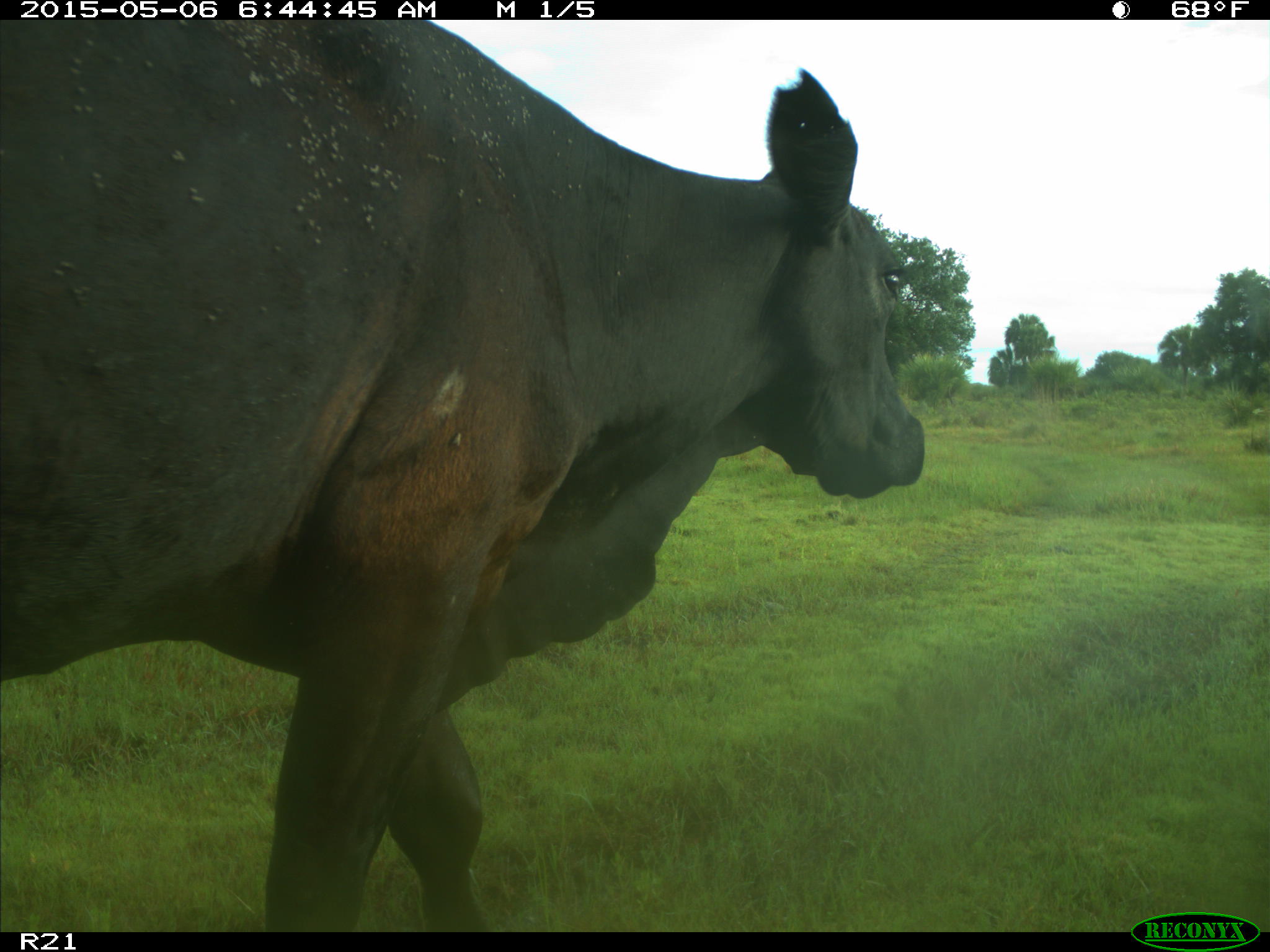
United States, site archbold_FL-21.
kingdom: Animalia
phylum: Chordata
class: Mammalia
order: Artiodactyla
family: Bovidae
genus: Bos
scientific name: Bos taurus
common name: domestic cow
Bos taurus (domestic cow).